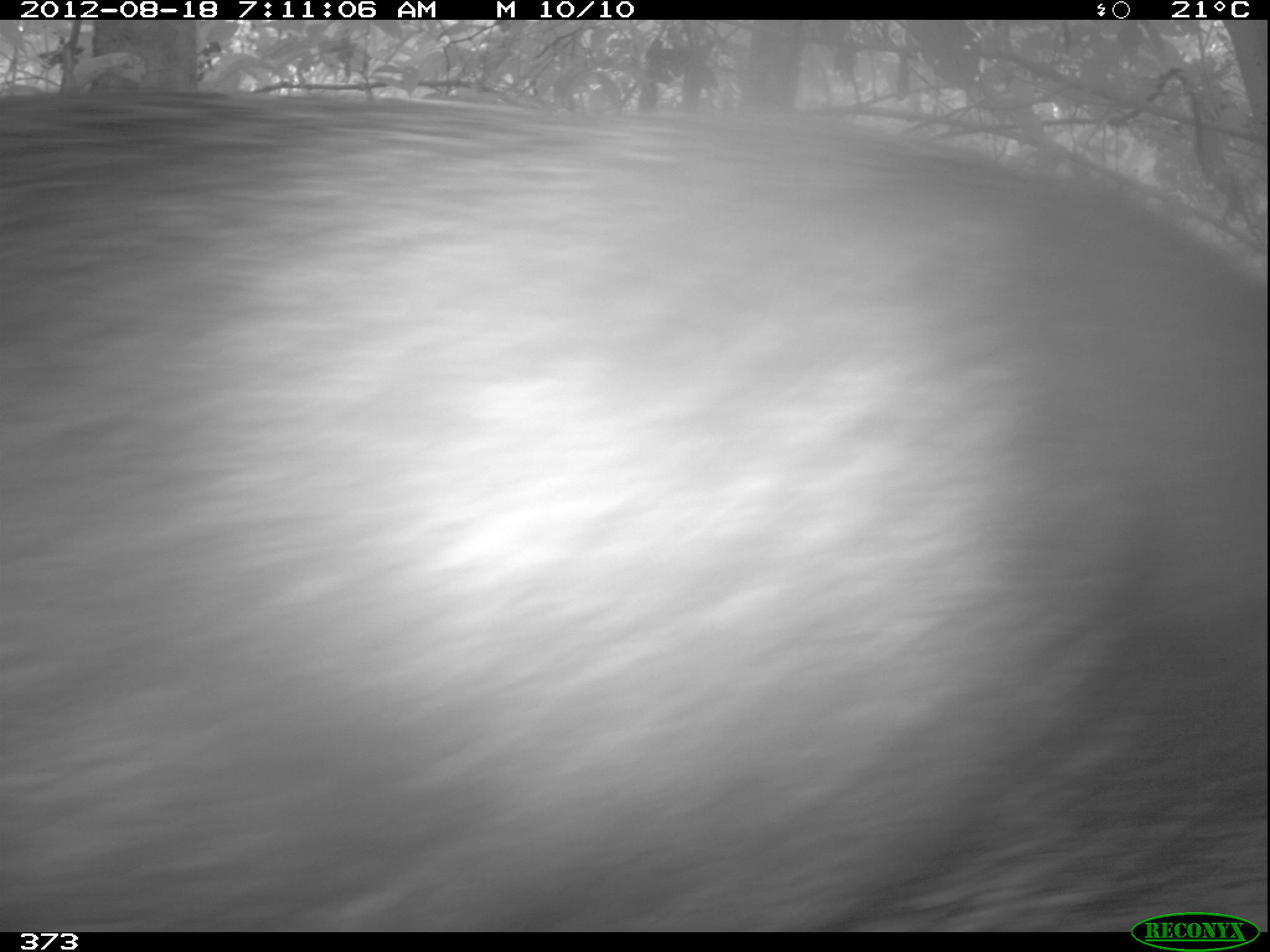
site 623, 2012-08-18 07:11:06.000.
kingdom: Animalia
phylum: Chordata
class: Mammalia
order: Artiodactyla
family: Tayassuidae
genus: Tayassu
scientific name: Tayassu pecari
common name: white-lipped peccary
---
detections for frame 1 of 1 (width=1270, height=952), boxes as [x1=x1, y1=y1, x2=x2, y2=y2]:
tayassu pecari: [x1=0, y1=81, x2=1262, y2=932]